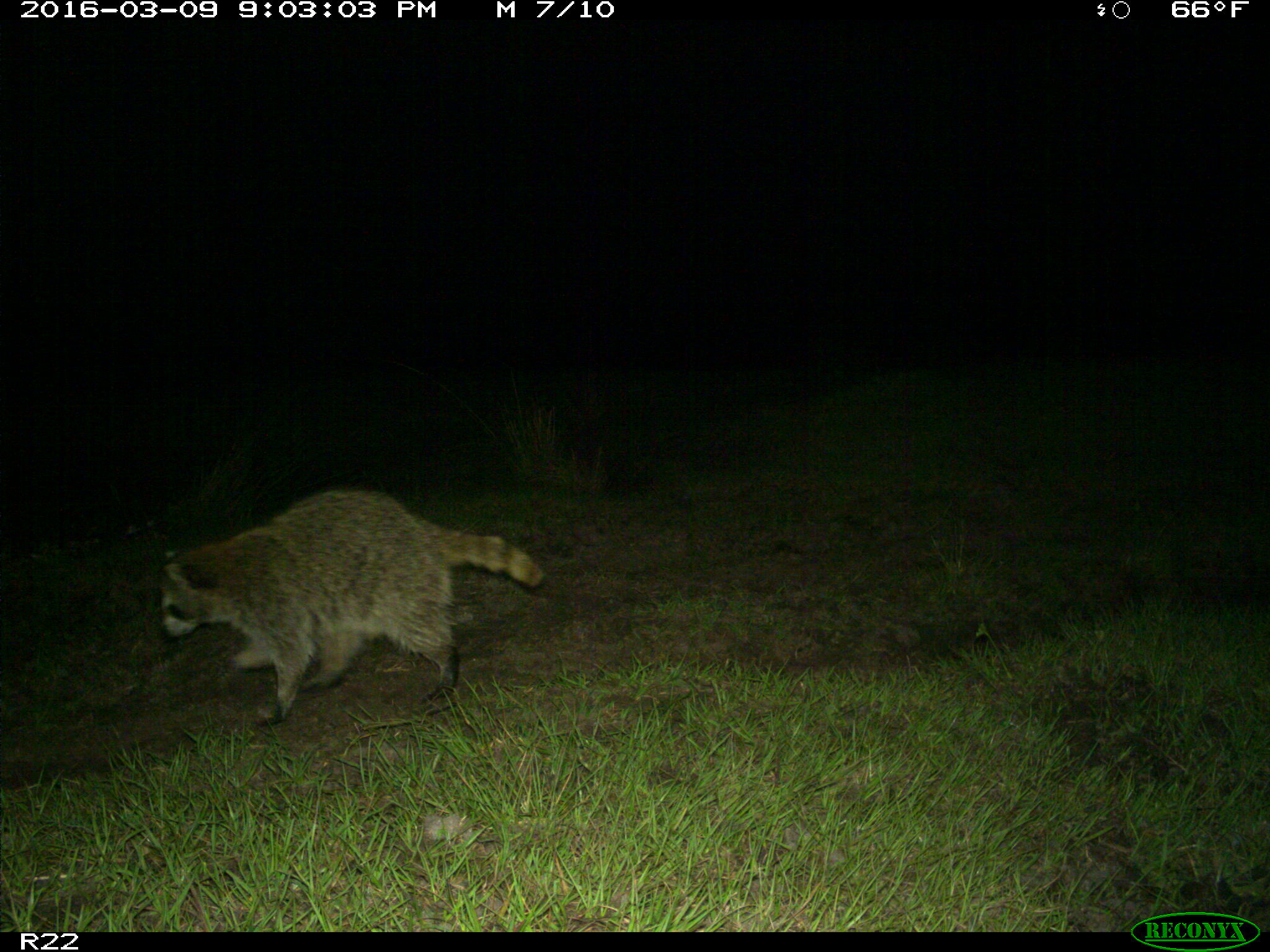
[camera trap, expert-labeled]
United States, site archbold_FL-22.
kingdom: Animalia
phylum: Chordata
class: Mammalia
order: Carnivora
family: Procyonidae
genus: Procyon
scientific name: Procyon lotor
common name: common raccoon